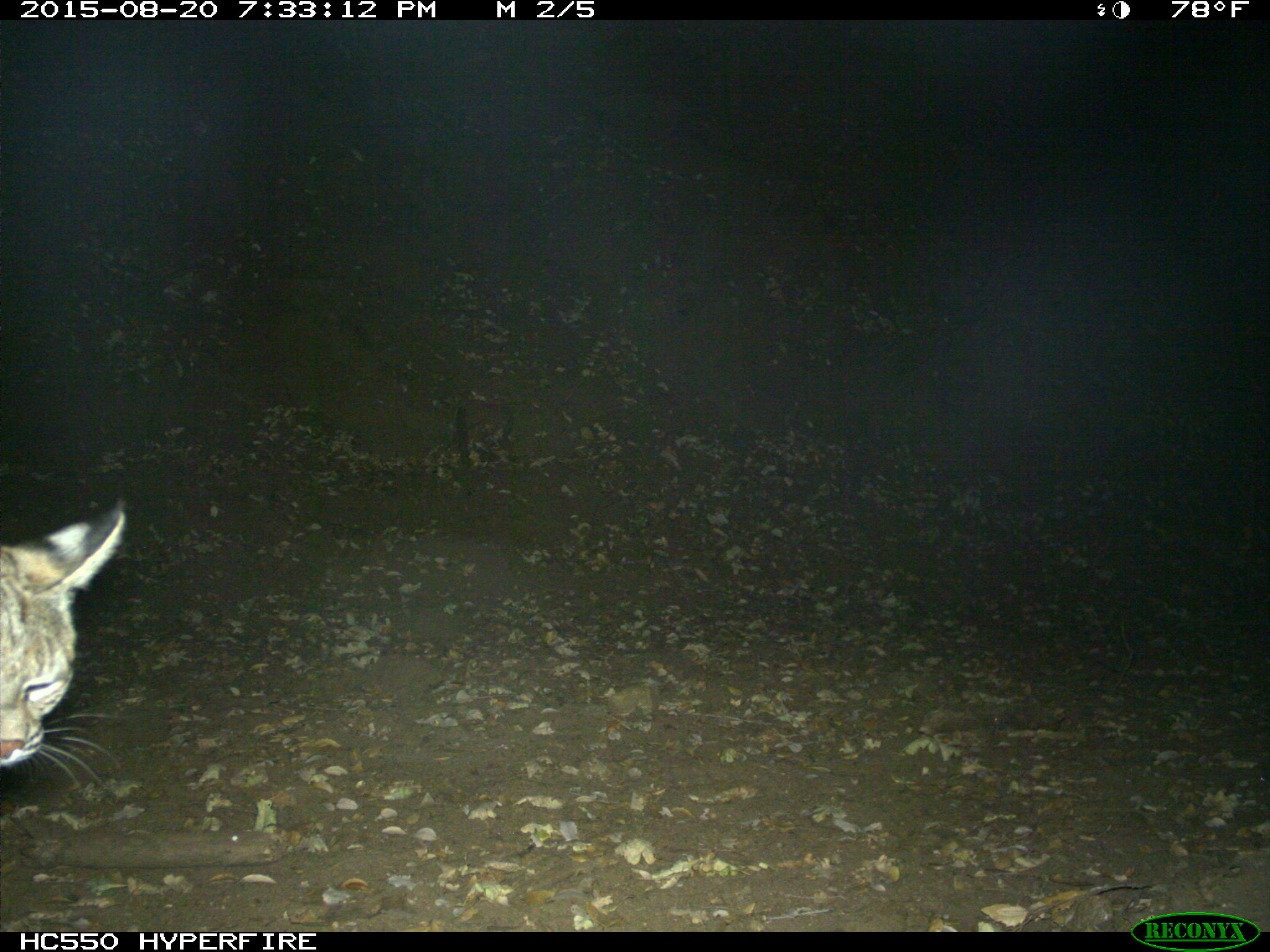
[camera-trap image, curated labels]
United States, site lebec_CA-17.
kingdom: Animalia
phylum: Chordata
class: Mammalia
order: Carnivora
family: Felidae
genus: Lynx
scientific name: Lynx rufus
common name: bobcat